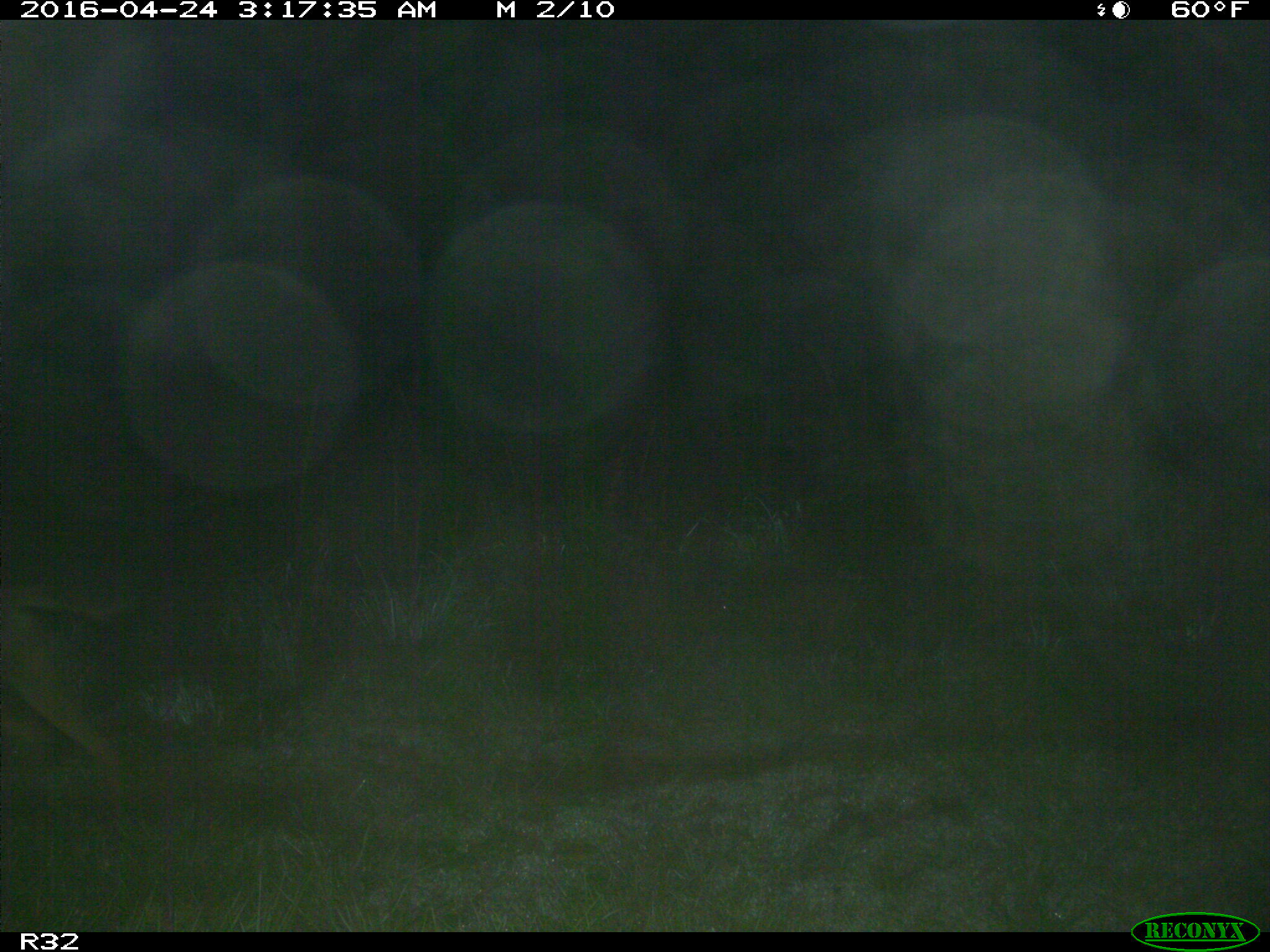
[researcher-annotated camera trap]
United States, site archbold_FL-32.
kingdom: Animalia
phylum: Chordata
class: Mammalia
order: Carnivora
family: Canidae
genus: Canis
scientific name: Canis latrans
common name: coyote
Canis latrans (coyote).